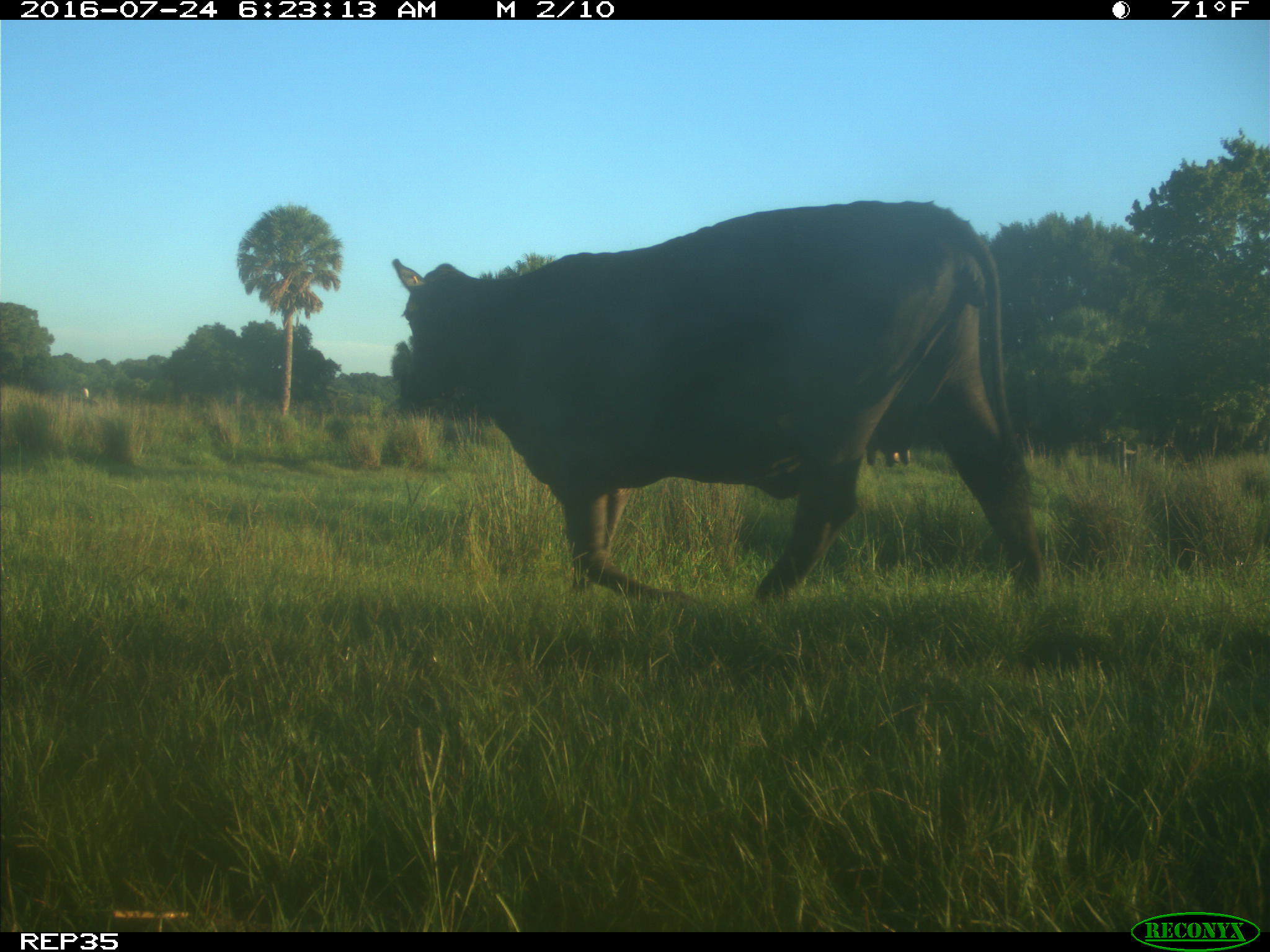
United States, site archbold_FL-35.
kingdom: Animalia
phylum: Chordata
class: Mammalia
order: Artiodactyla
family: Bovidae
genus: Bos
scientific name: Bos taurus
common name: domestic cow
Bos taurus (domestic cow).